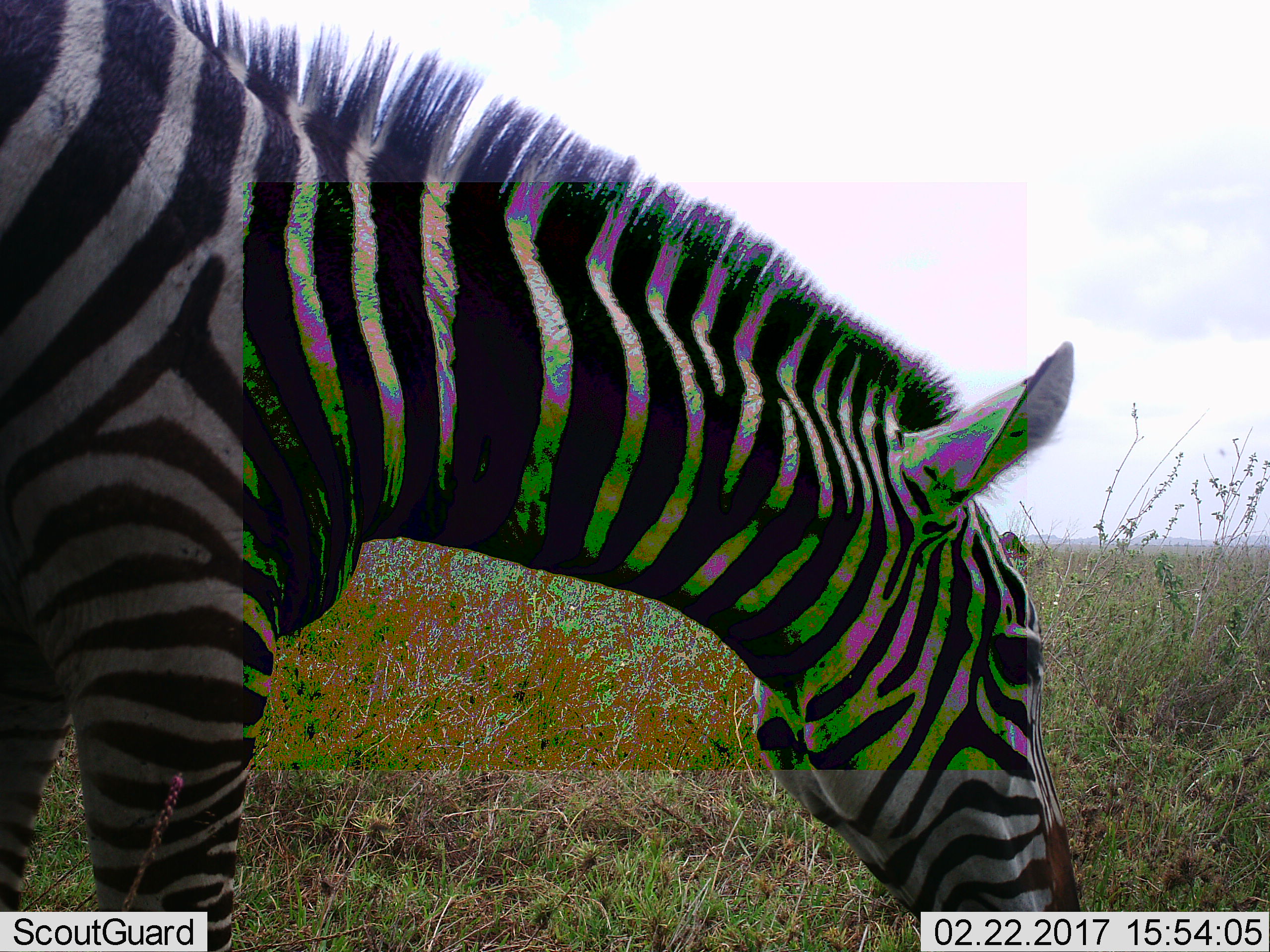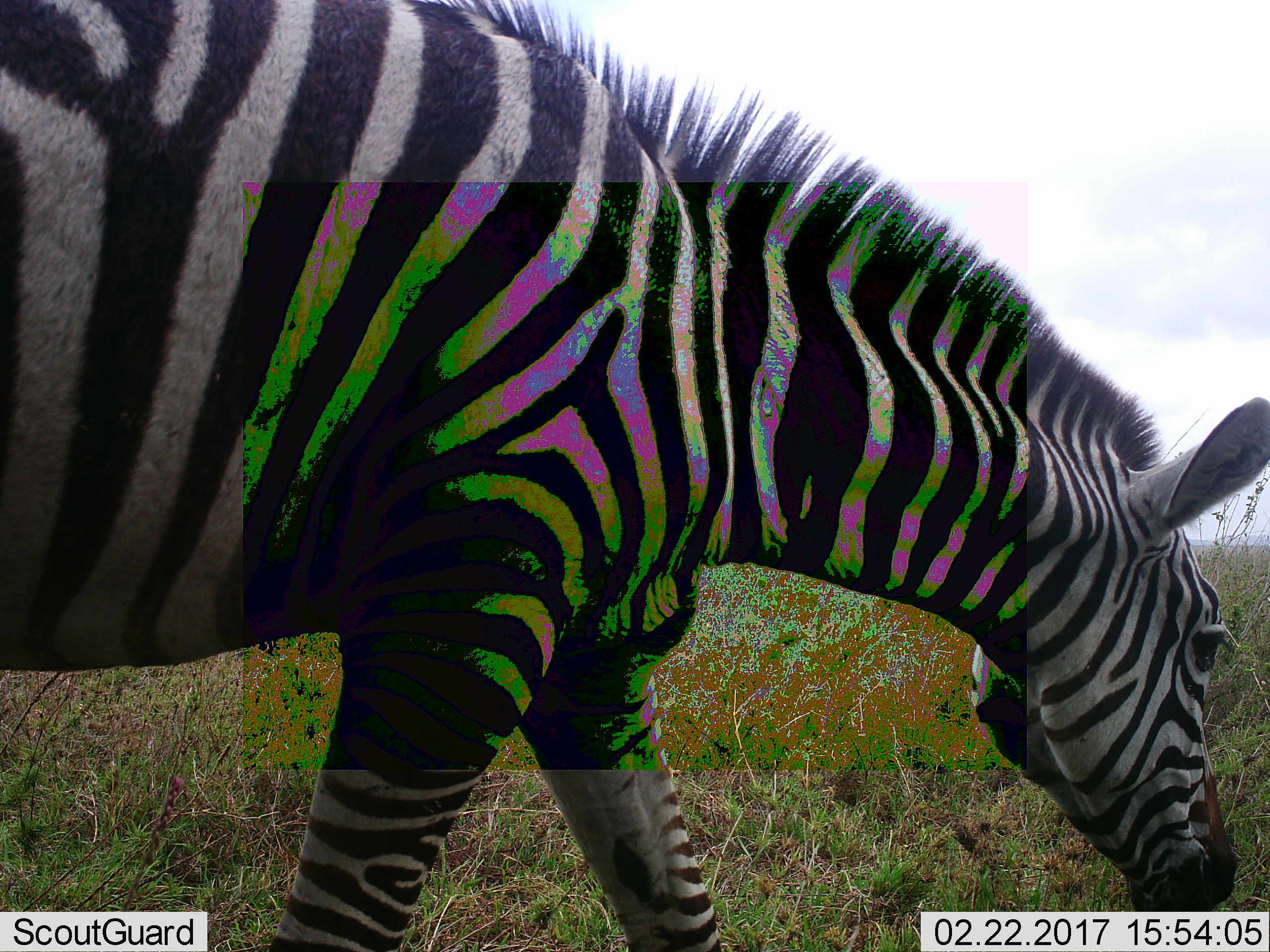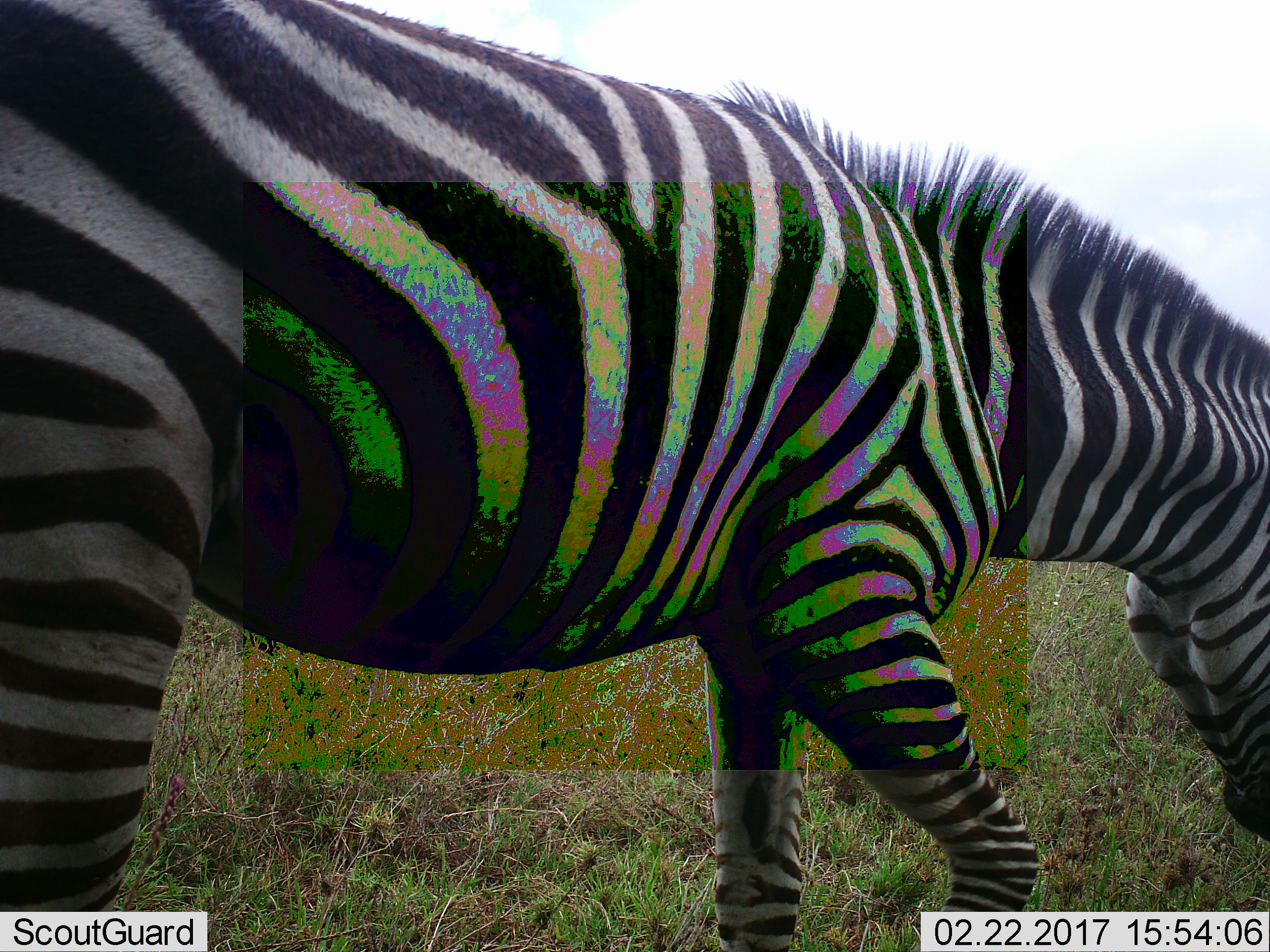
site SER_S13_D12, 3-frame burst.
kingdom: Animalia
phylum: Chordata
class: Mammalia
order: Perissodactyla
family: Equidae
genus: Equus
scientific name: Equus quagga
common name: plains zebra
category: zebraplains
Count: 1.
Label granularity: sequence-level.